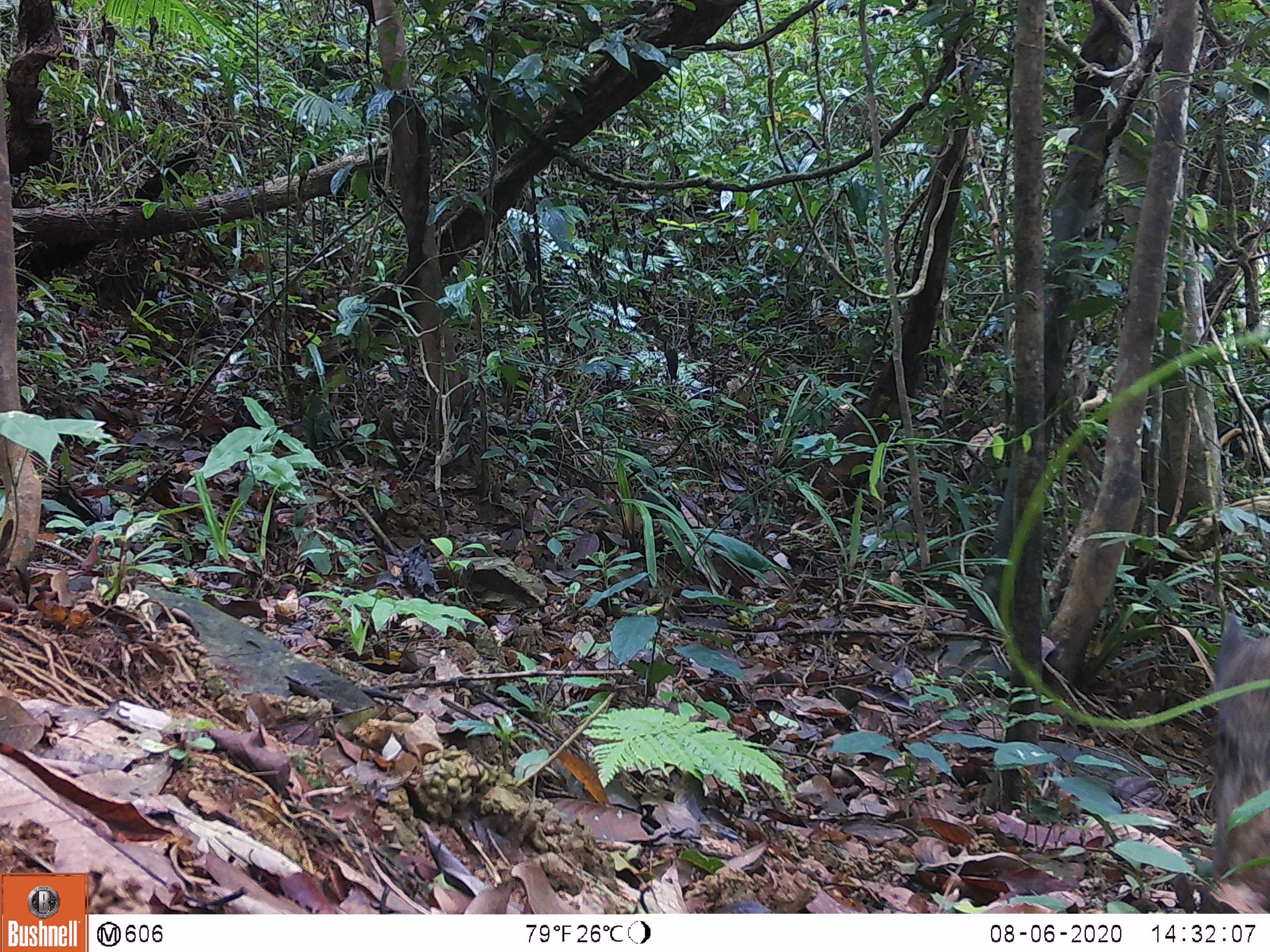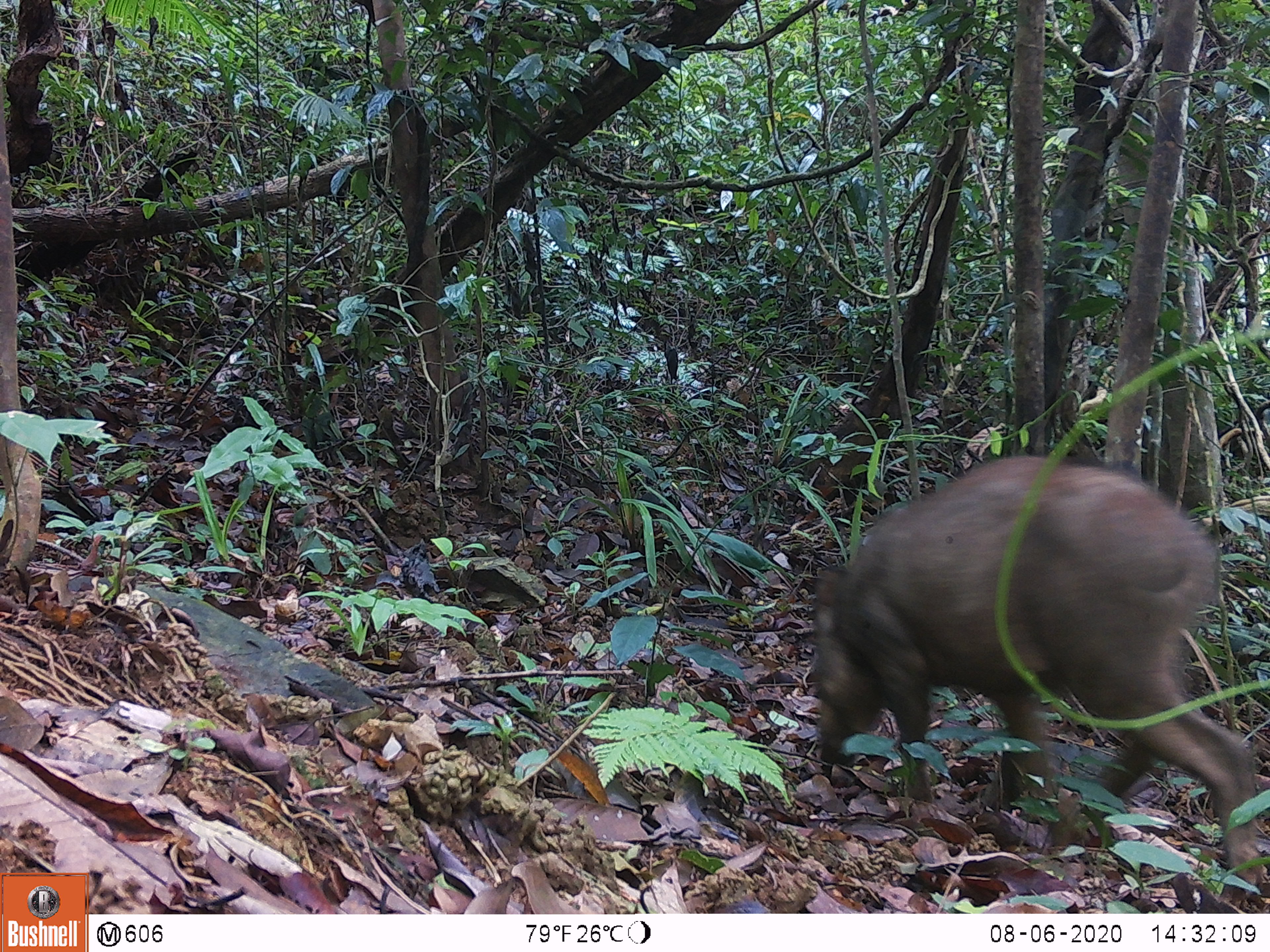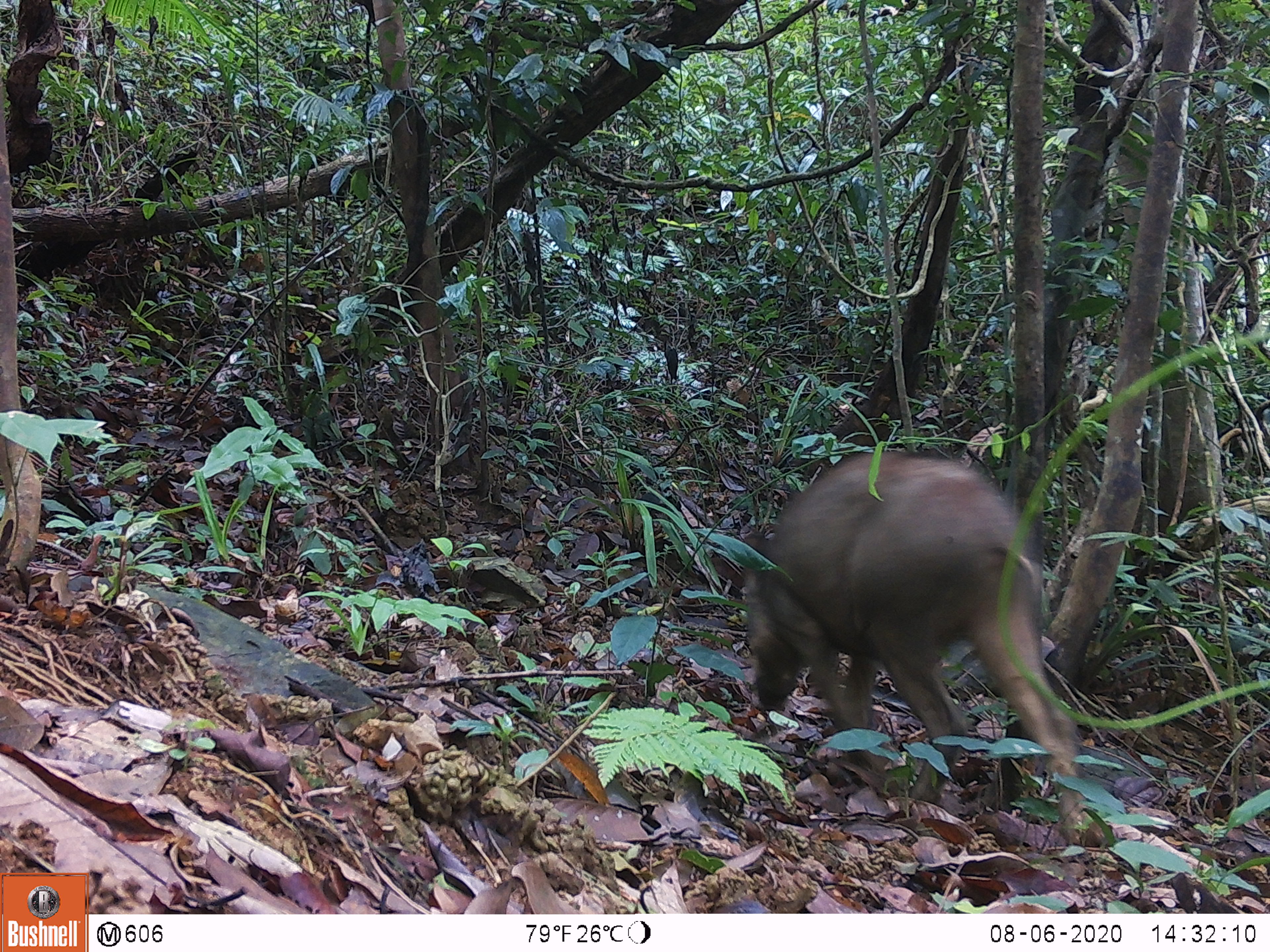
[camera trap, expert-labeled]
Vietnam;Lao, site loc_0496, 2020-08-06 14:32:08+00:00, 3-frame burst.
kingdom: Animalia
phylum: Chordata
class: Mammalia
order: Artiodactyla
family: Suidae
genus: Sus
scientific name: Sus scrofa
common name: eurasian wild pig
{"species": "eurasian wild pig (Sus scrofa)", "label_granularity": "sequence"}